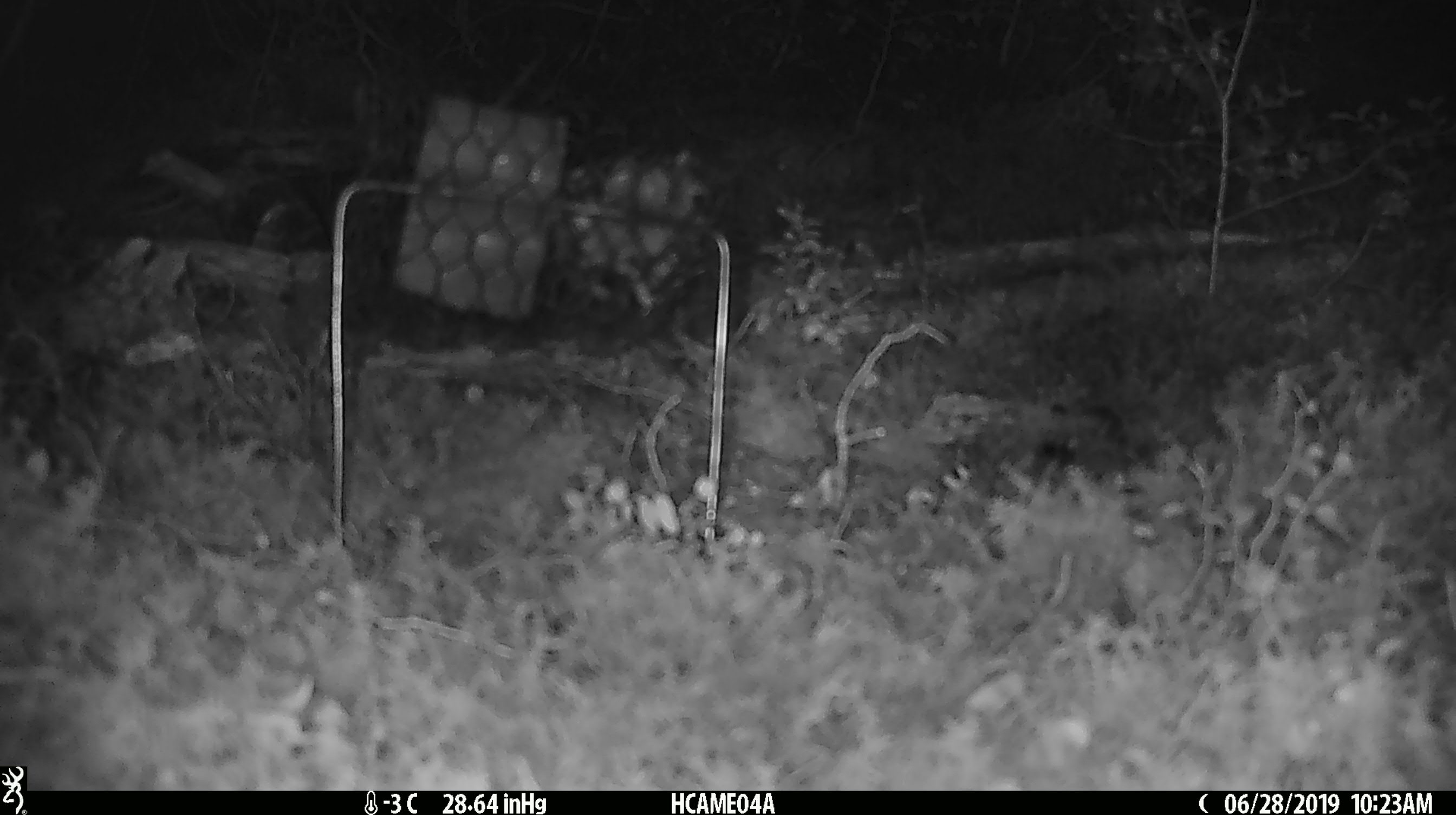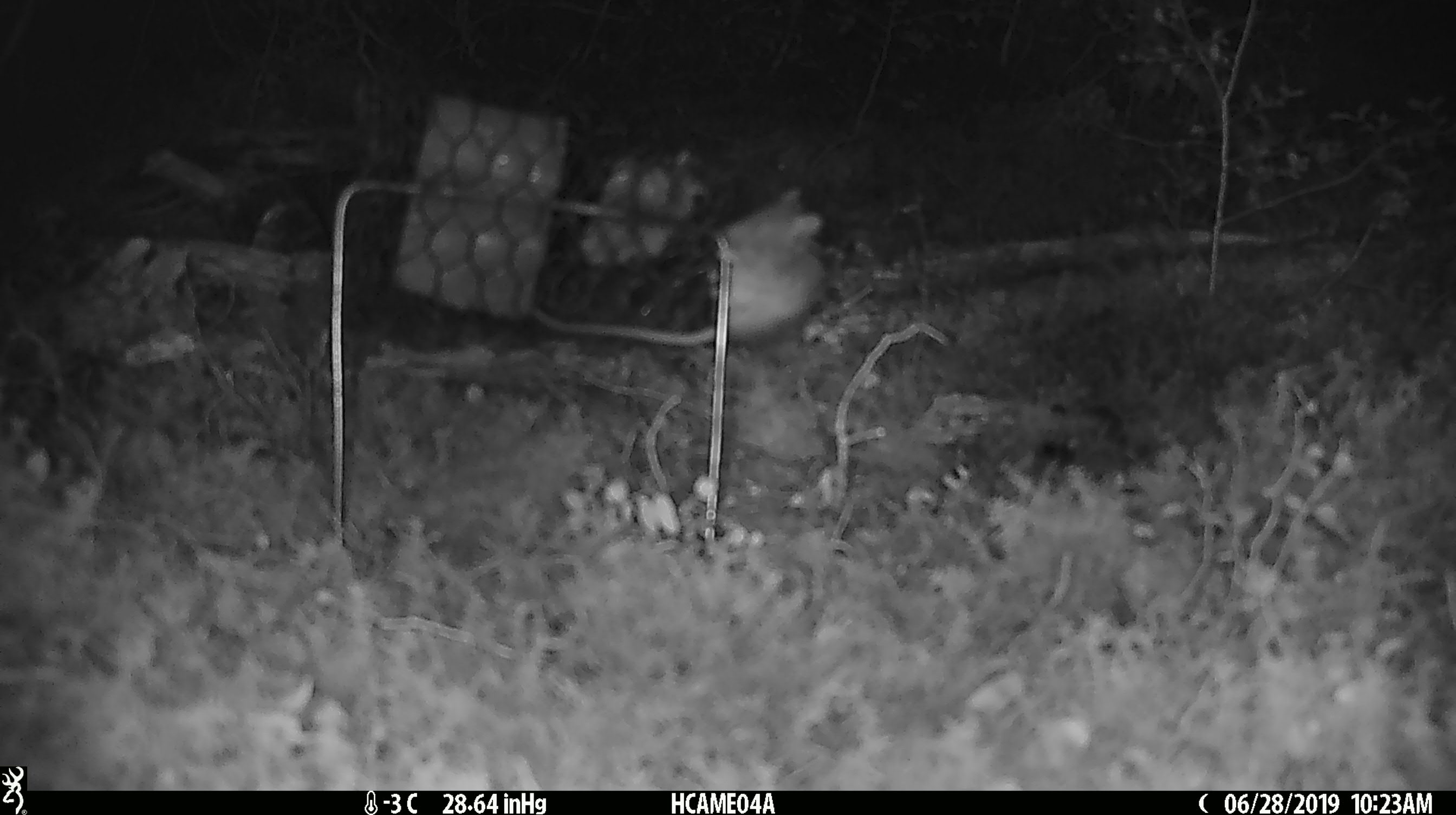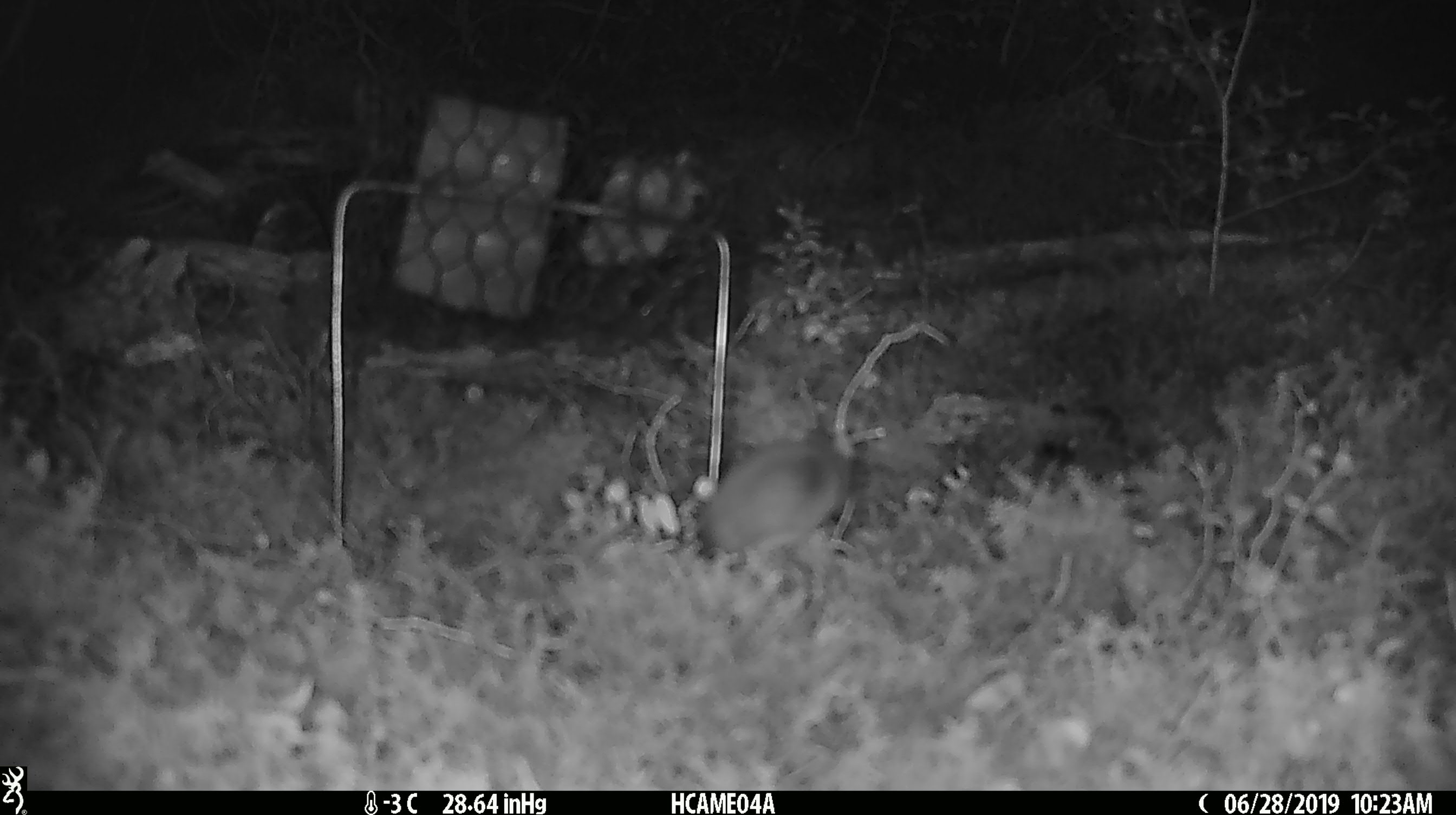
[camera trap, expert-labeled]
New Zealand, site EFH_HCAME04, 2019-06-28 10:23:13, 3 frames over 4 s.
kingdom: Animalia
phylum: Chordata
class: Mammalia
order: Rodentia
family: Muridae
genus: Mus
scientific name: Mus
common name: mouse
Mouse (Mus).